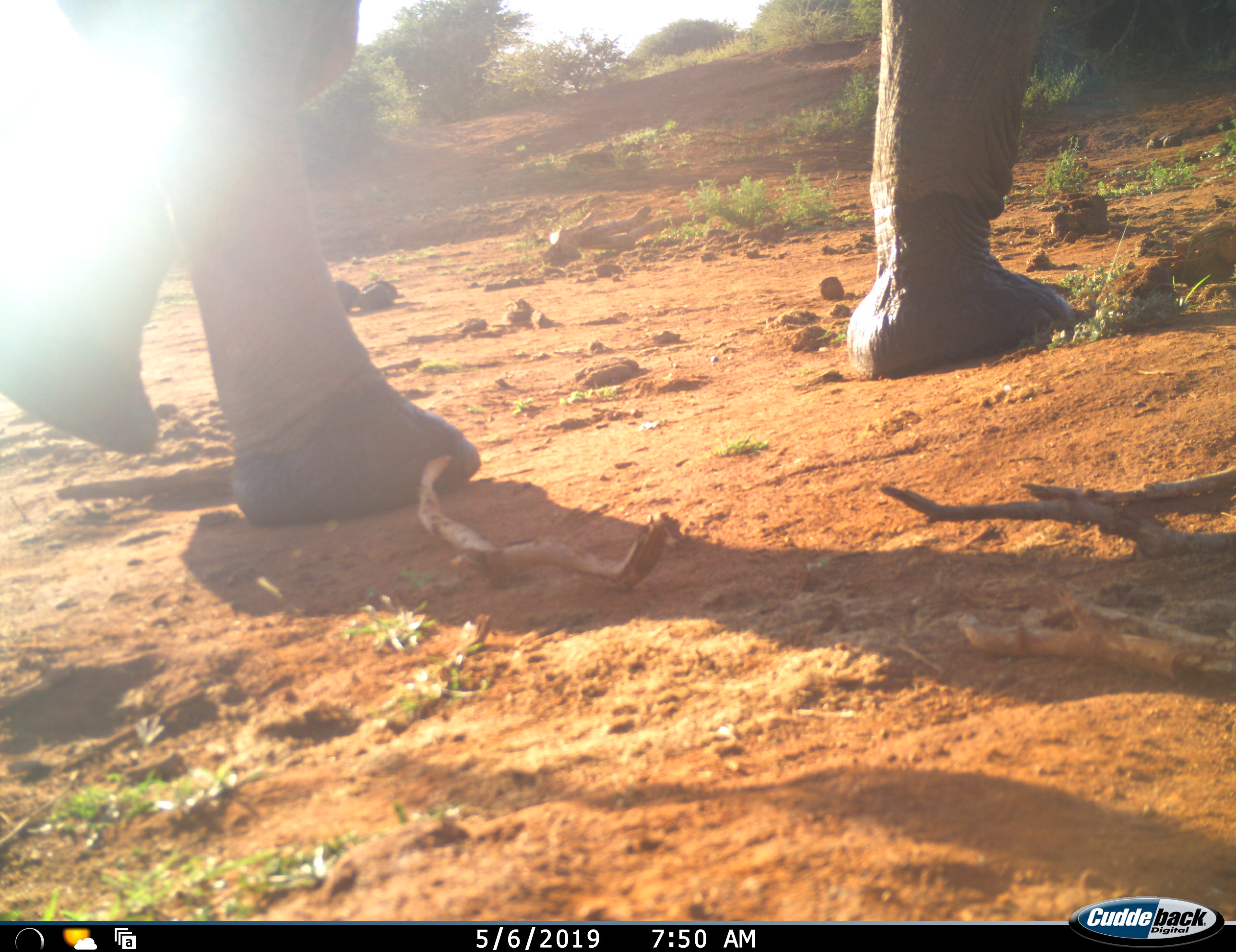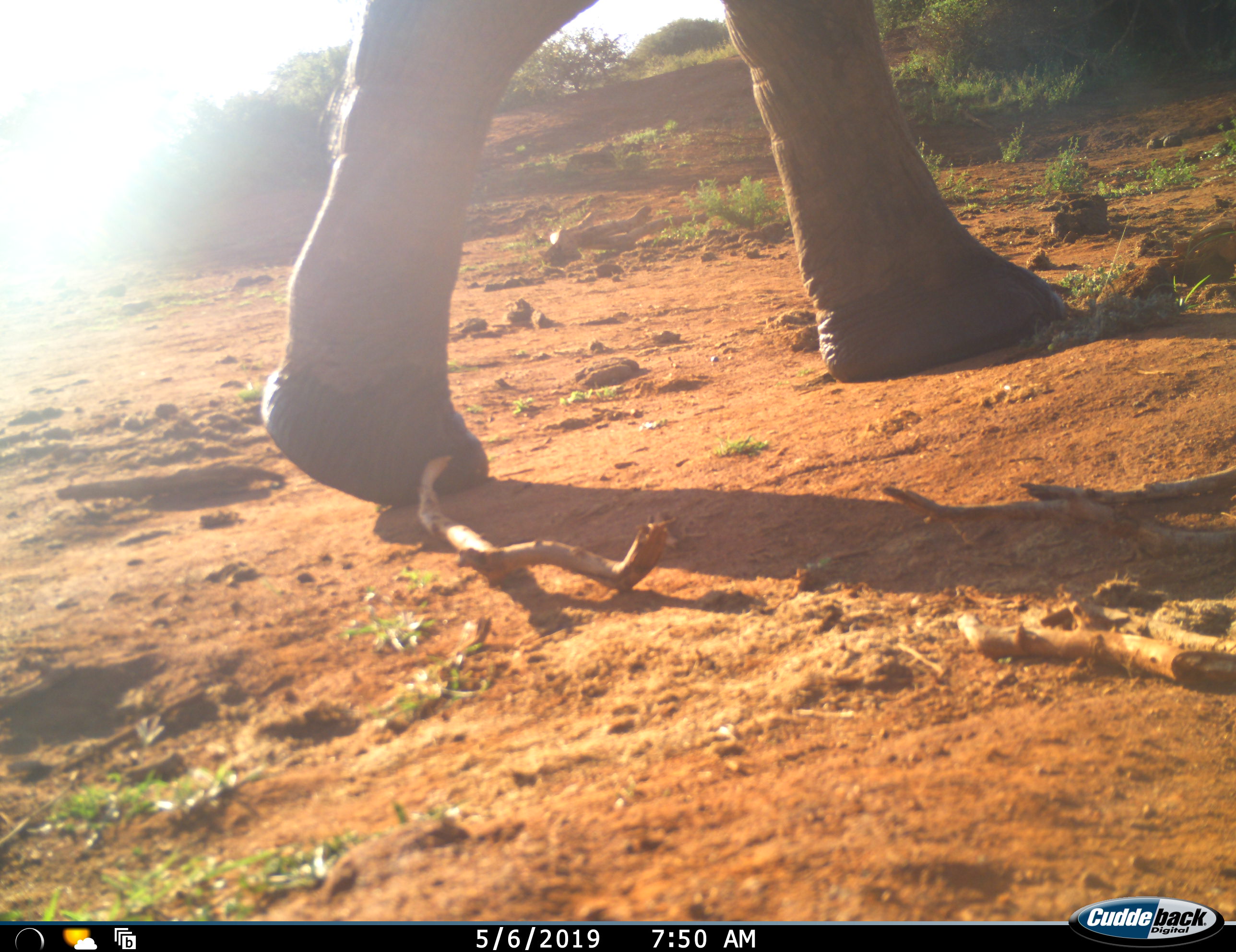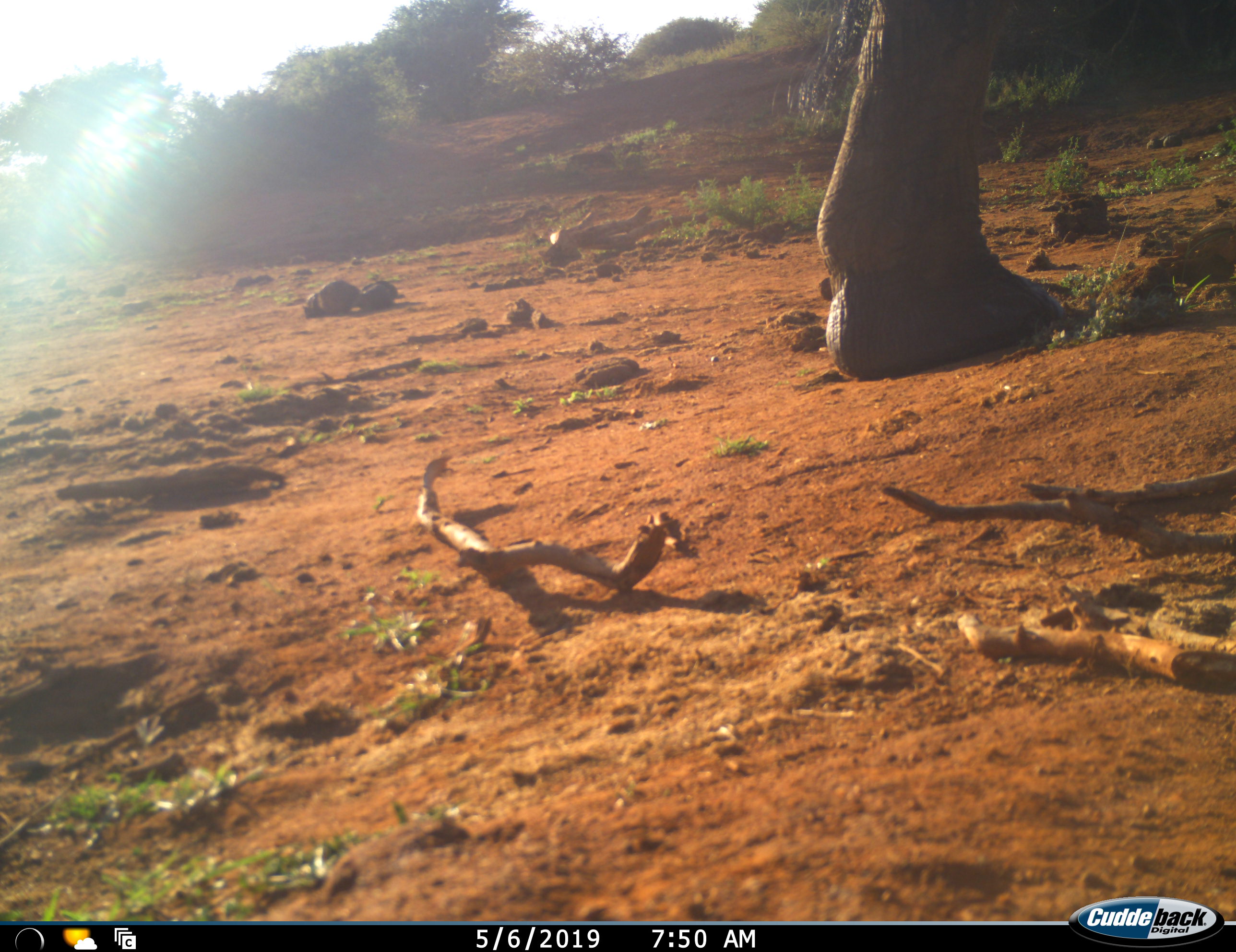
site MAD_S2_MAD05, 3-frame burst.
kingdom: Animalia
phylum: Chordata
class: Mammalia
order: Proboscidea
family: Elephantidae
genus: Loxodonta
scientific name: Loxodonta africana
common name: african bush elephant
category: elephant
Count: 1.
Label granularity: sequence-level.